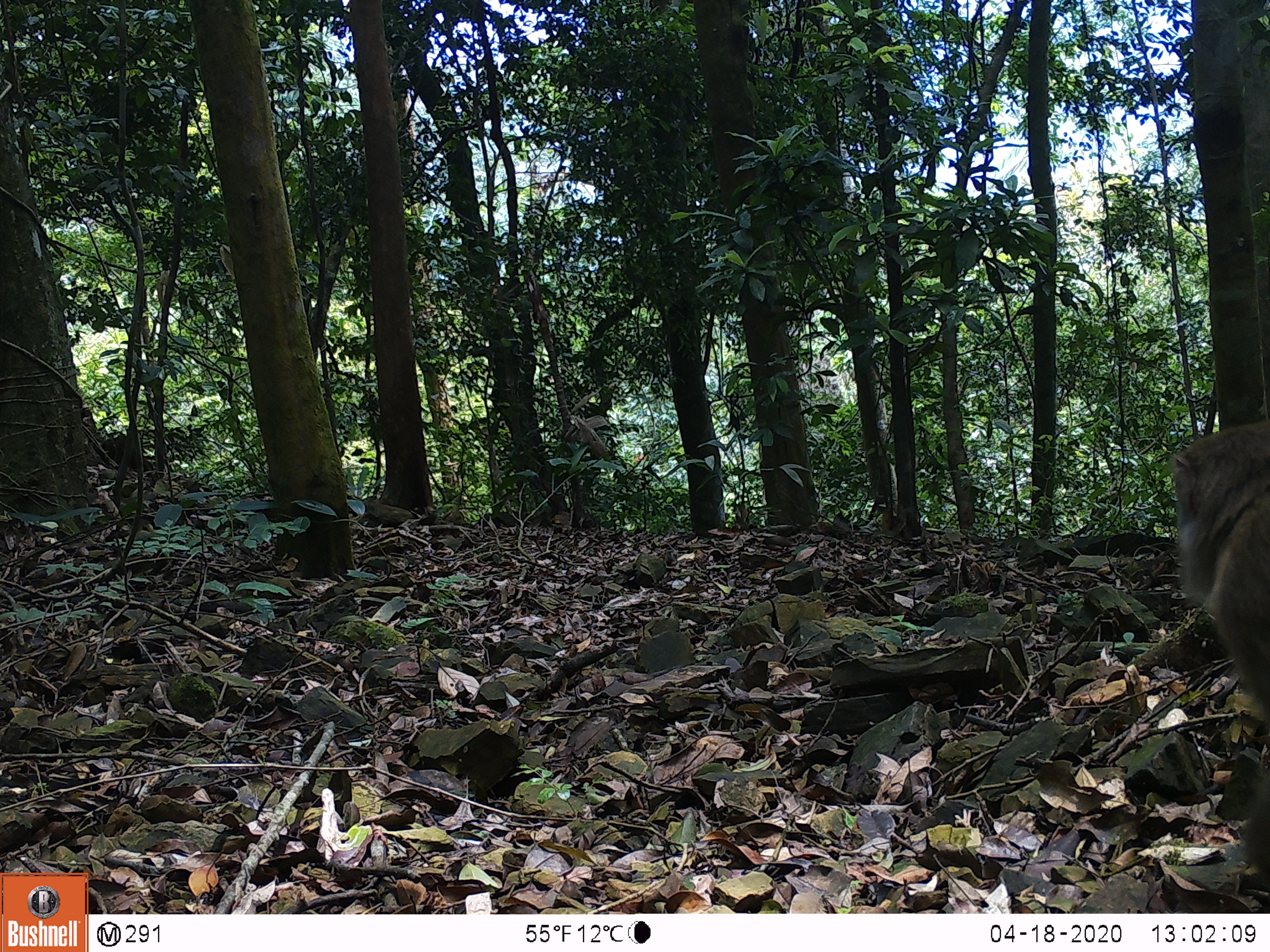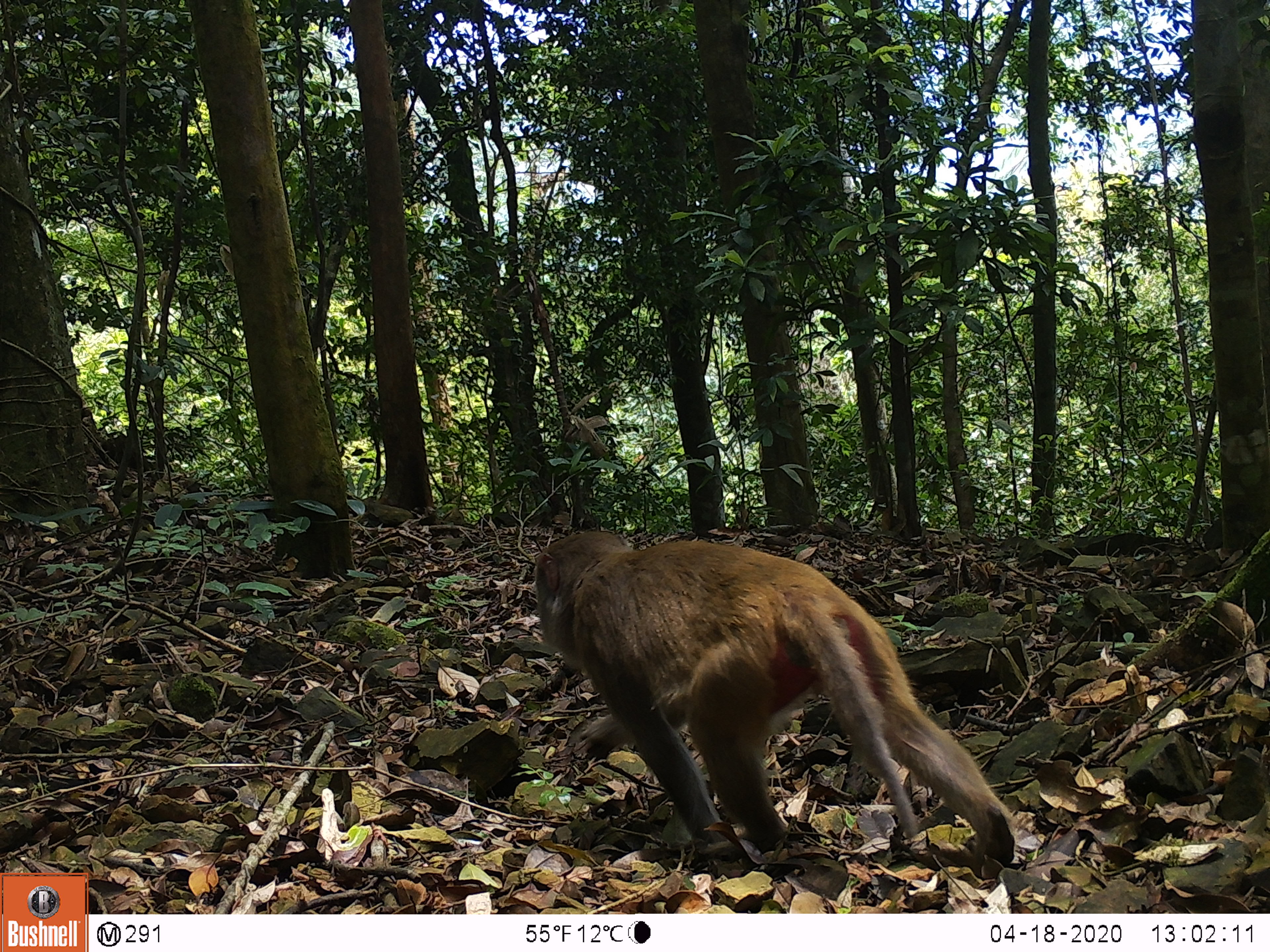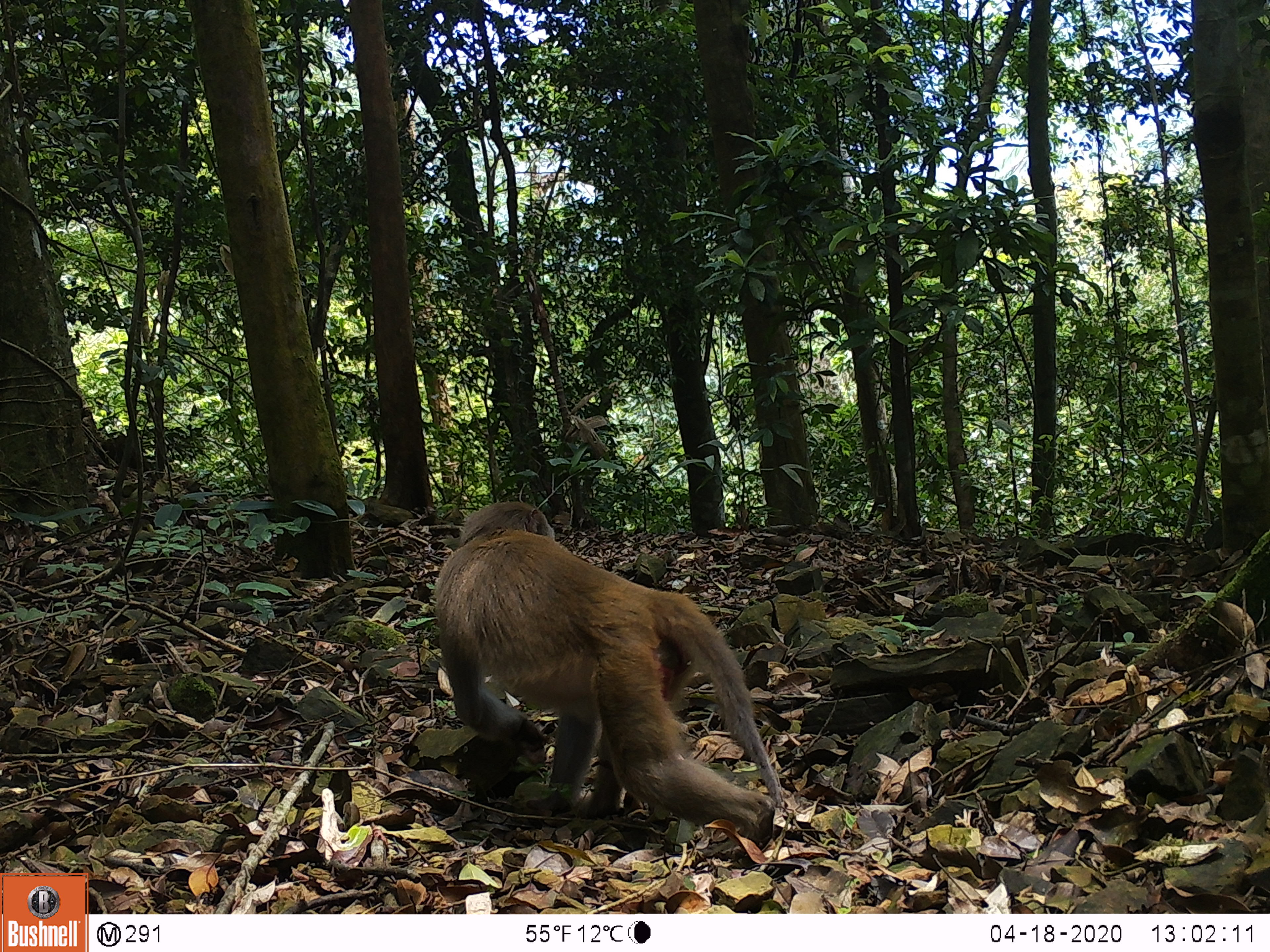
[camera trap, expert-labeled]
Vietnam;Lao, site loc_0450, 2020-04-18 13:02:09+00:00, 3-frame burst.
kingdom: Animalia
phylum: Chordata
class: Mammalia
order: Primates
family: Cercopithecidae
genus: Macaca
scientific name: Macaca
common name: macaques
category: assam or rhesus macaque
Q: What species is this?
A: Assam or rhesus macaque (macaques) (Macaca).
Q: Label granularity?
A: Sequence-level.